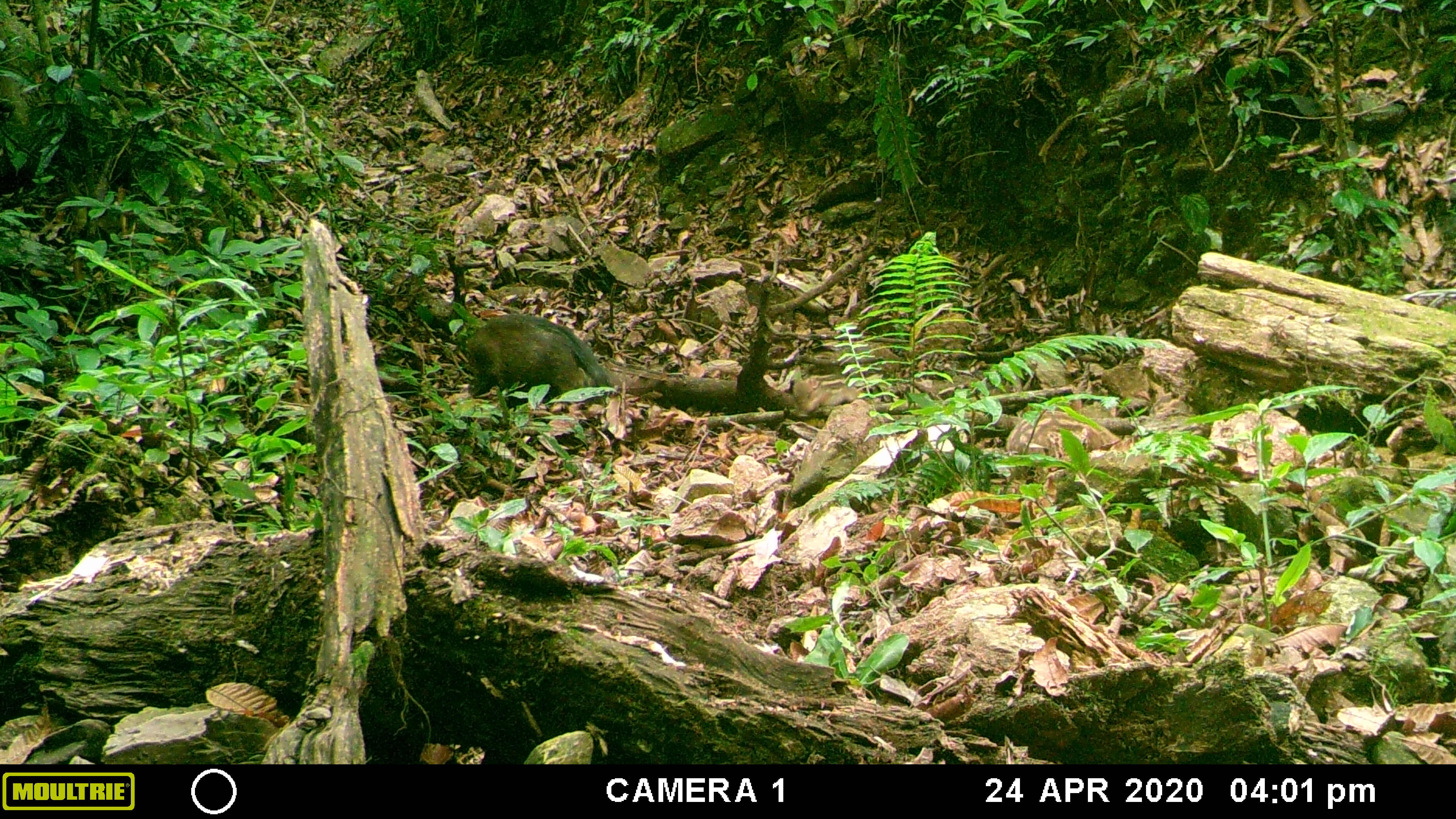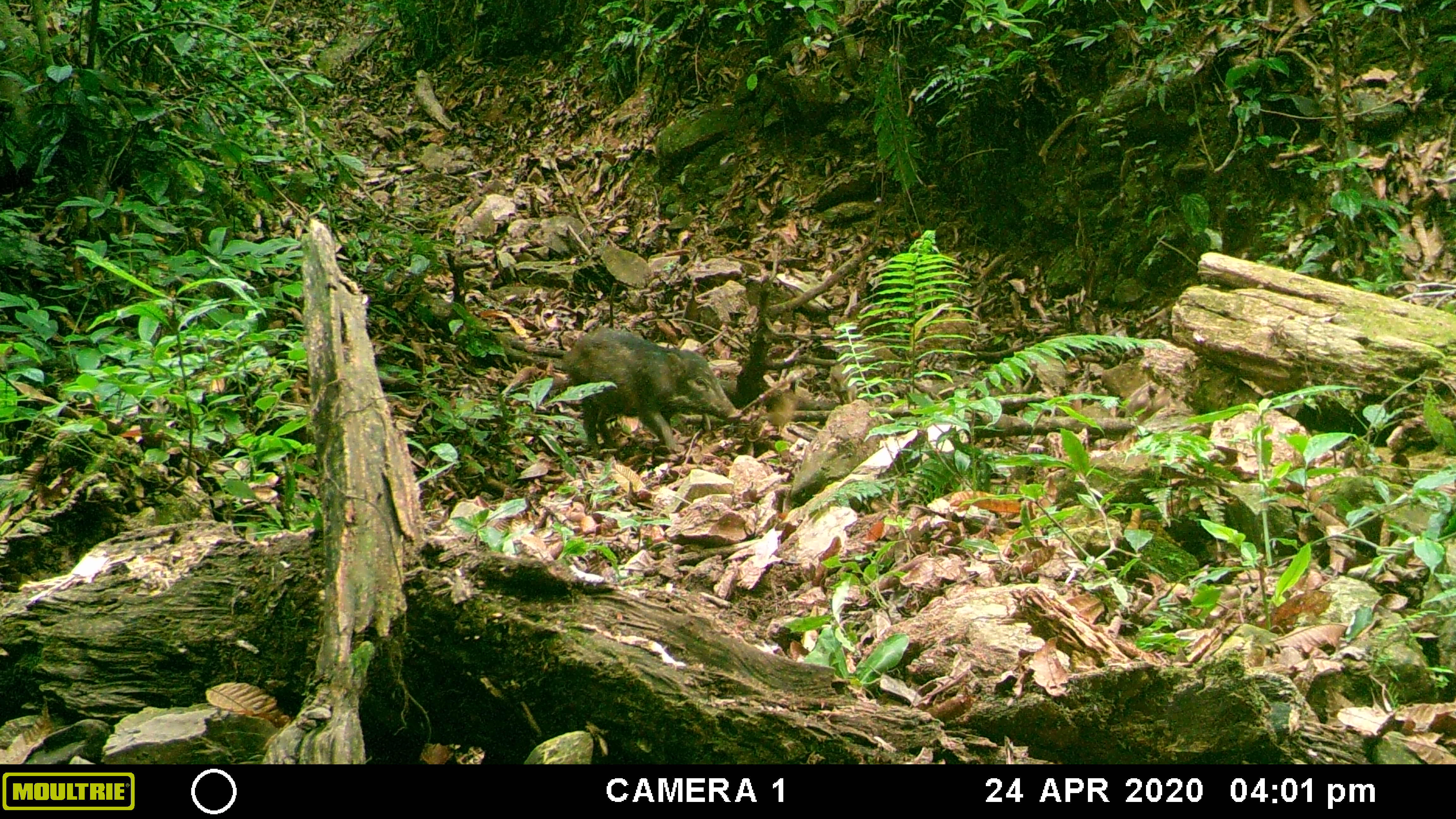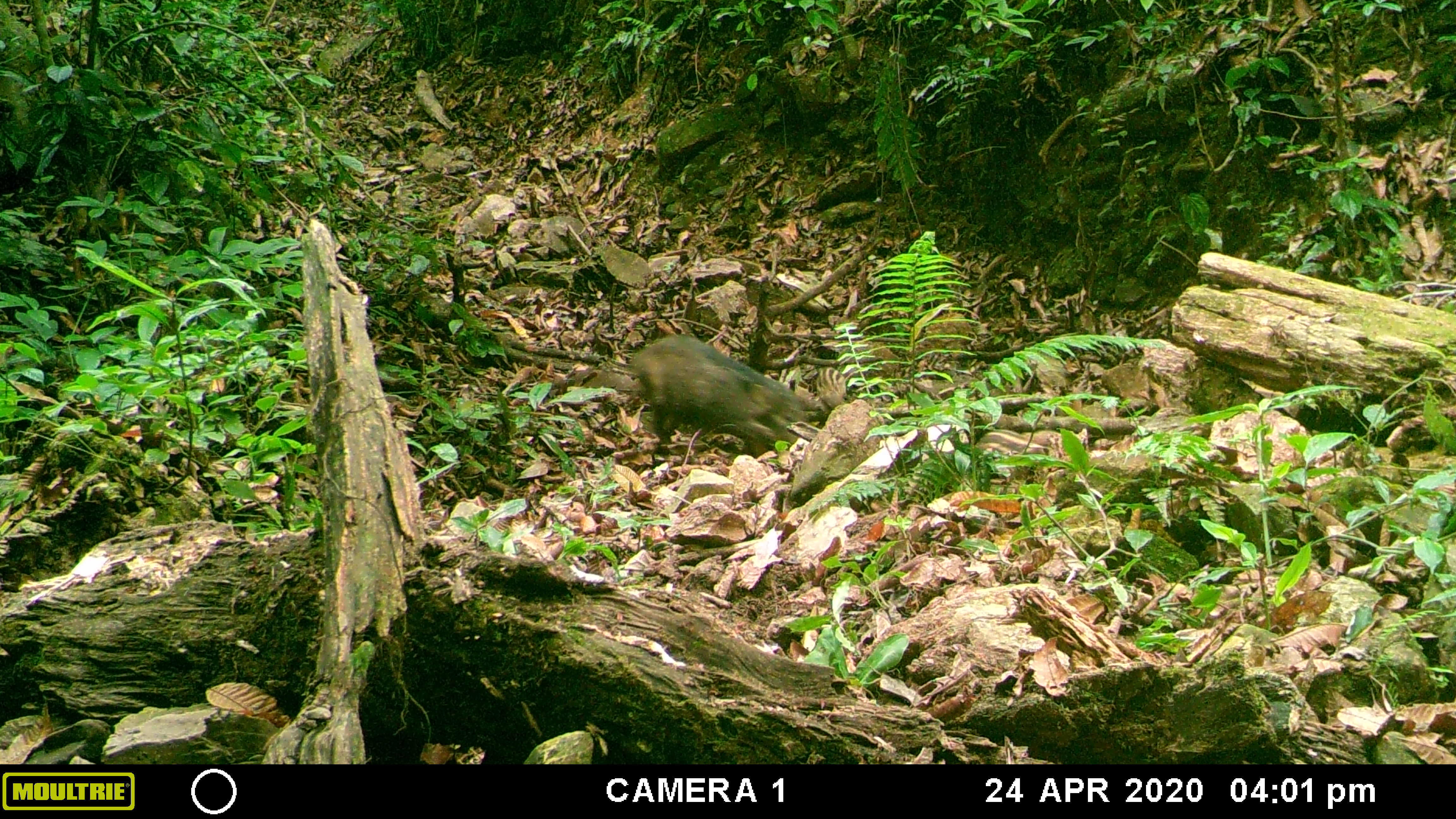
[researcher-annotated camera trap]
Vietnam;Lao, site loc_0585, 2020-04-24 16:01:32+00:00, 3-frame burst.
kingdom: Animalia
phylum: Chordata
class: Mammalia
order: Artiodactyla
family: Suidae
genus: Sus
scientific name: Sus scrofa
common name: eurasian wild pig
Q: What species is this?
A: Eurasian wild pig (Sus scrofa).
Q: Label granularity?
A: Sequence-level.